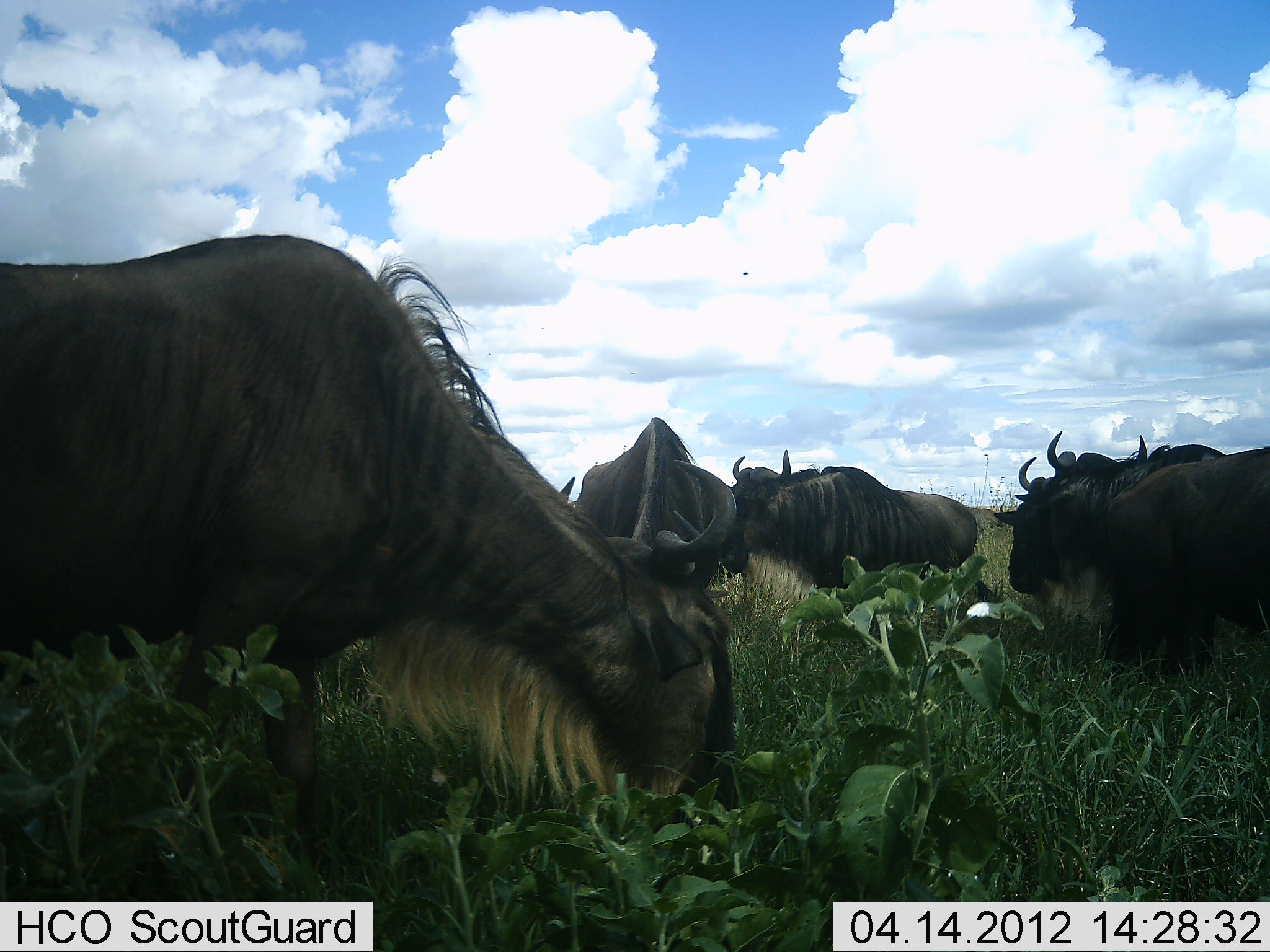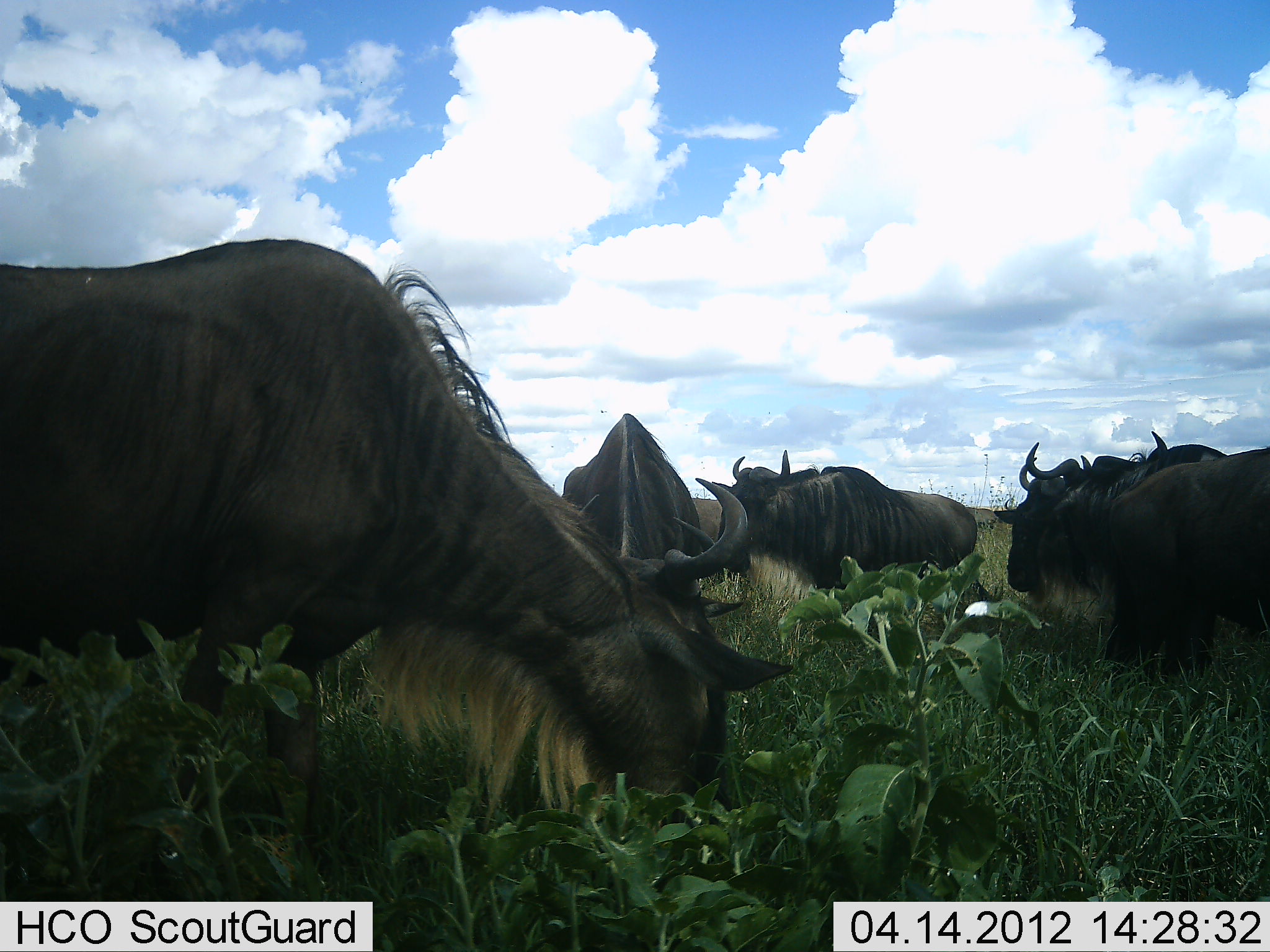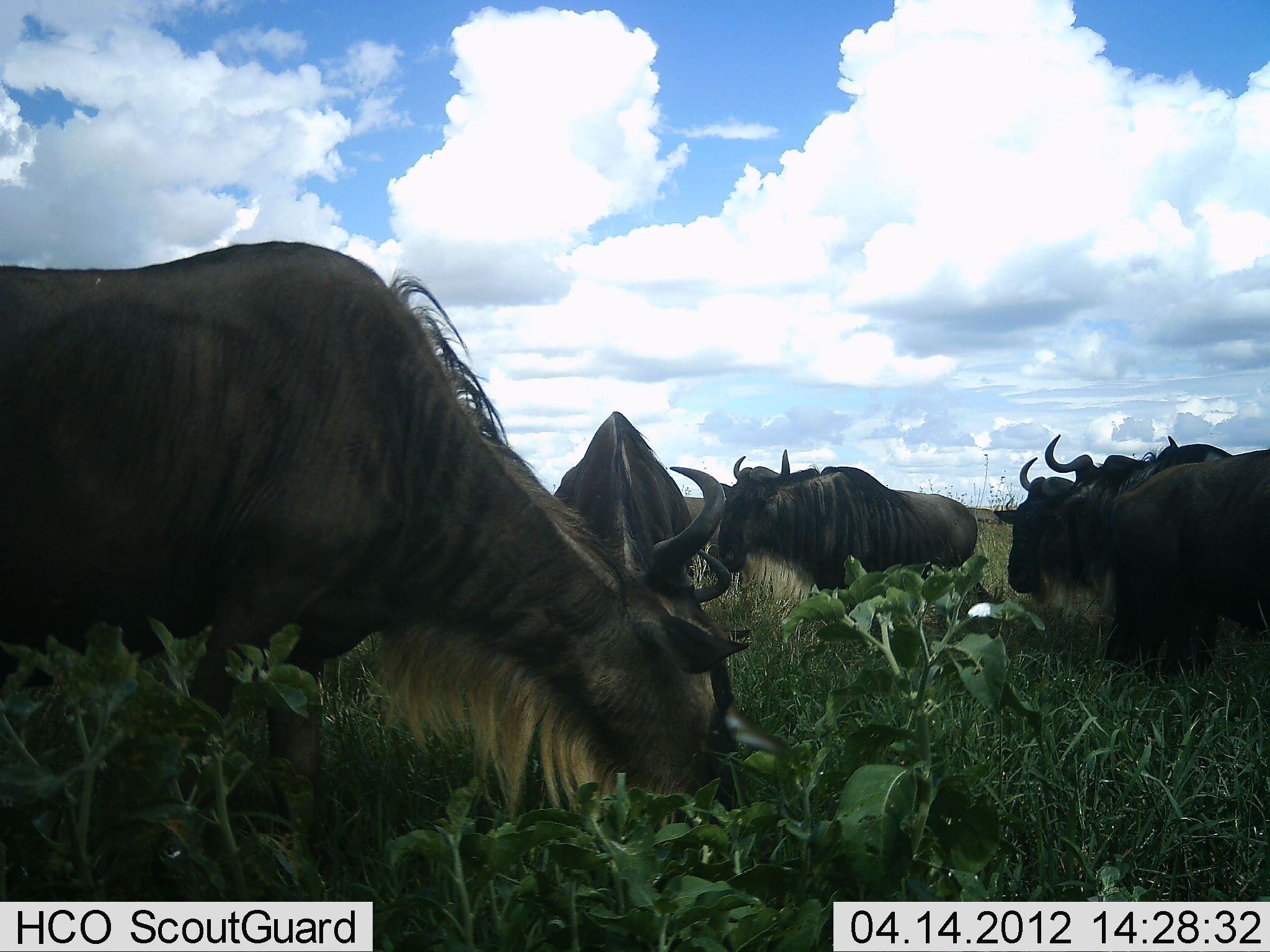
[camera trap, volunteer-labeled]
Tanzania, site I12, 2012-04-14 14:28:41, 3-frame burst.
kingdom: Animalia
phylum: Chordata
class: Mammalia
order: Artiodactyla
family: Bovidae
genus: Connochaetes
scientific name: Connochaetes taurinus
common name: blue wildebeest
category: wildebeest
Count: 5.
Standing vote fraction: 56%.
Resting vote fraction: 20%.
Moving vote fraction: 0%.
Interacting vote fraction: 0%.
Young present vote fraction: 0%.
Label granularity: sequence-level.